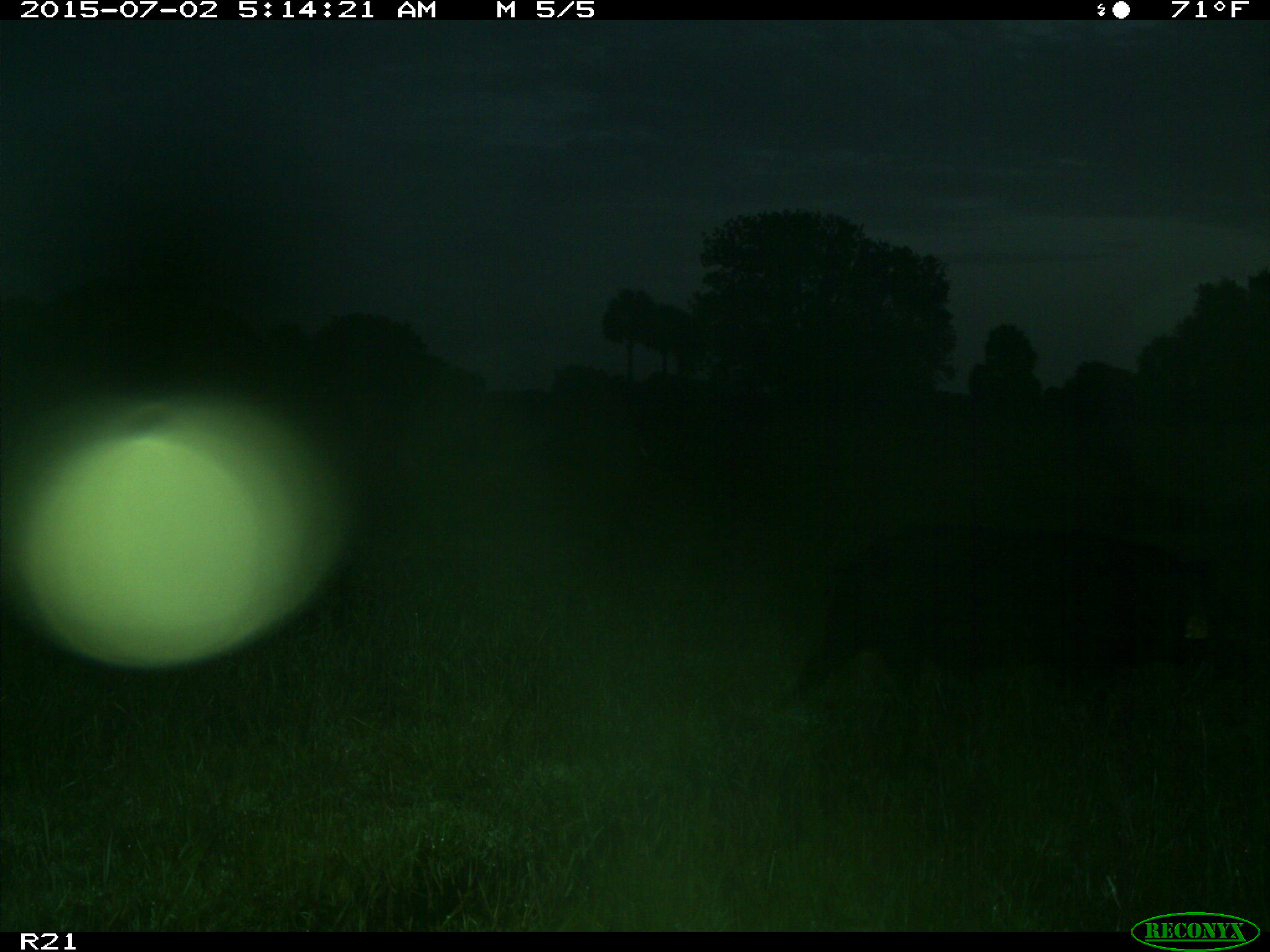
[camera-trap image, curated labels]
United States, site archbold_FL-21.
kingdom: Animalia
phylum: Chordata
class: Mammalia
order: Artiodactyla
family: Suidae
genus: Sus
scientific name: Sus scrofa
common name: wild boar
Sus scrofa (wild boar).